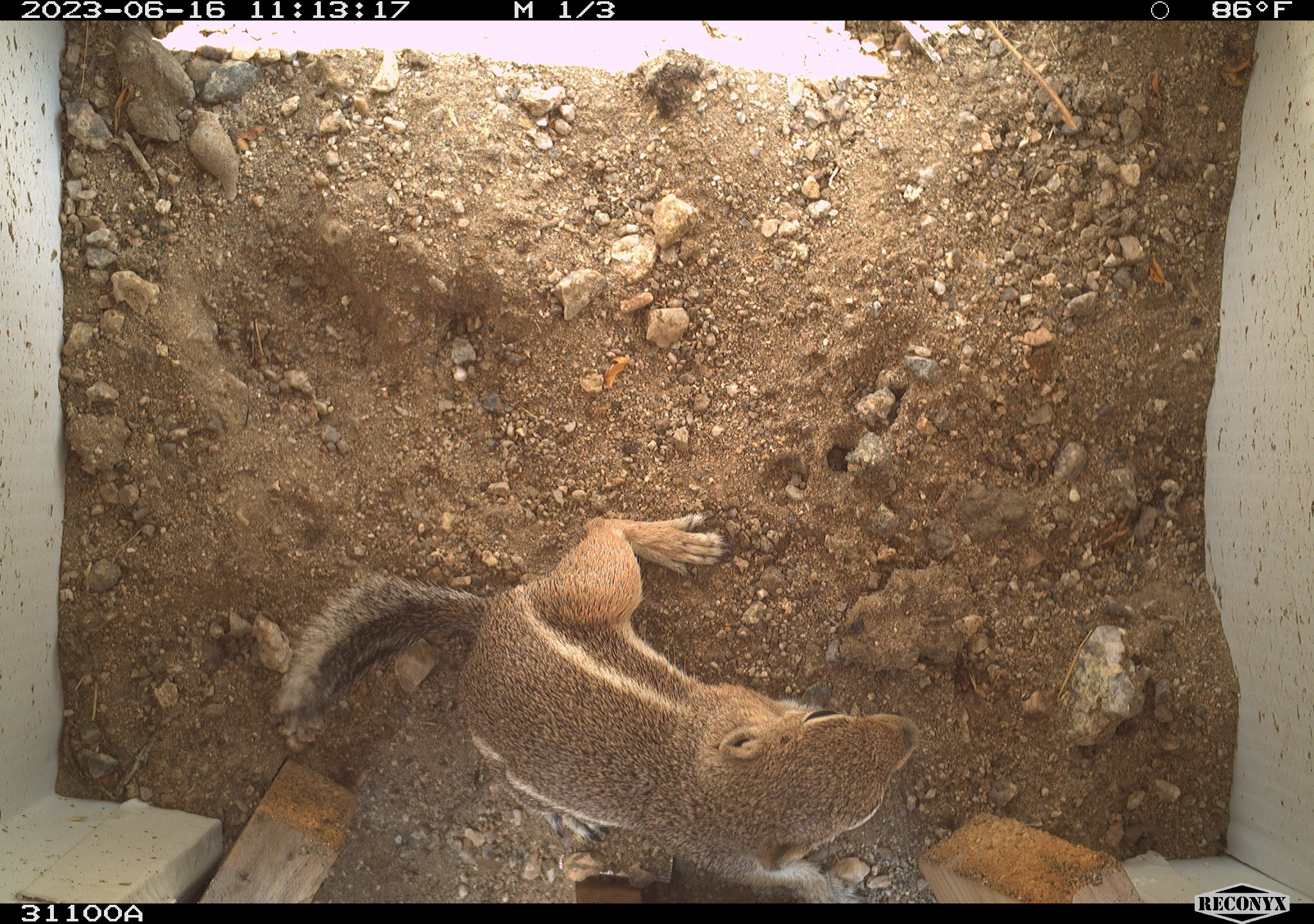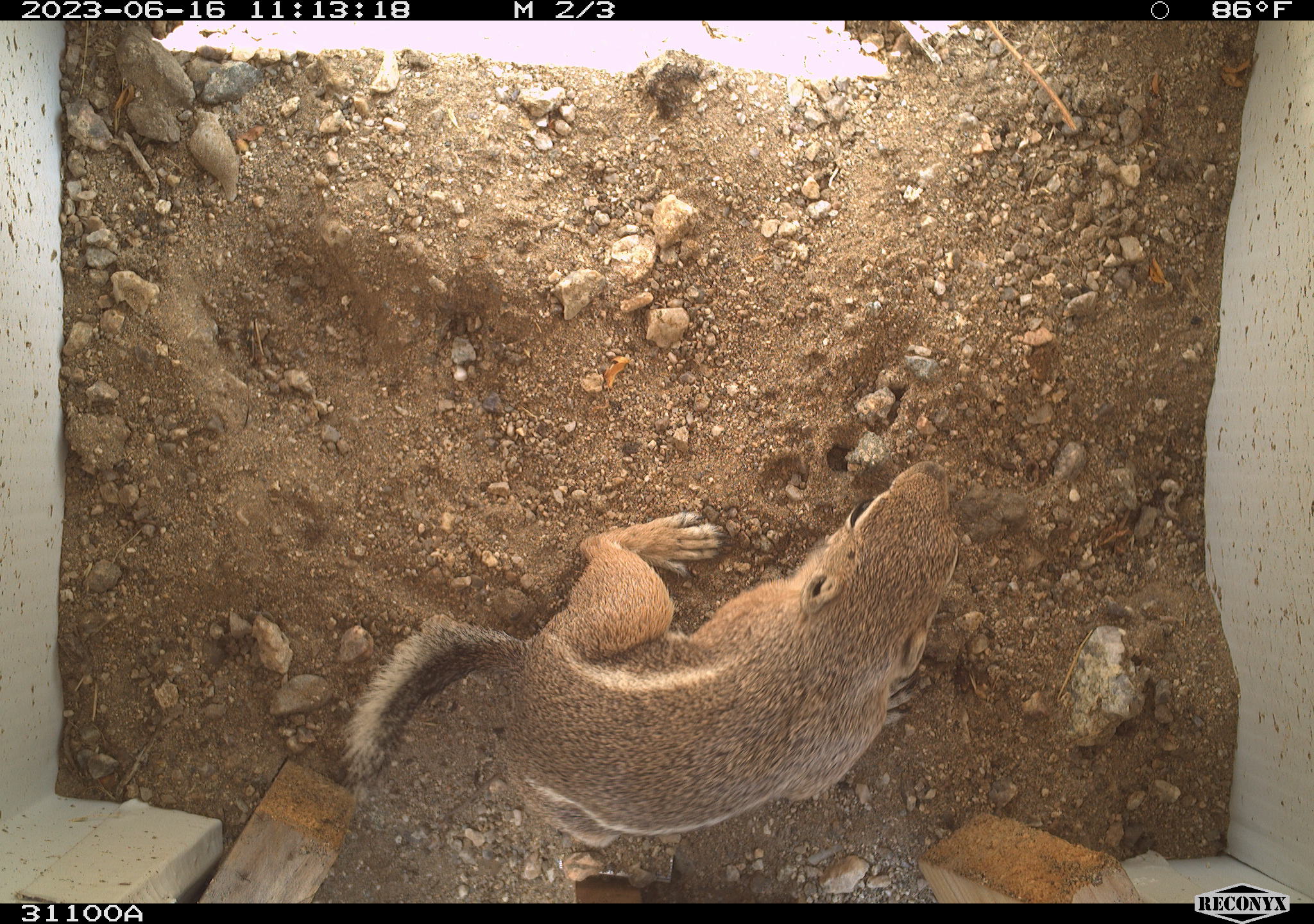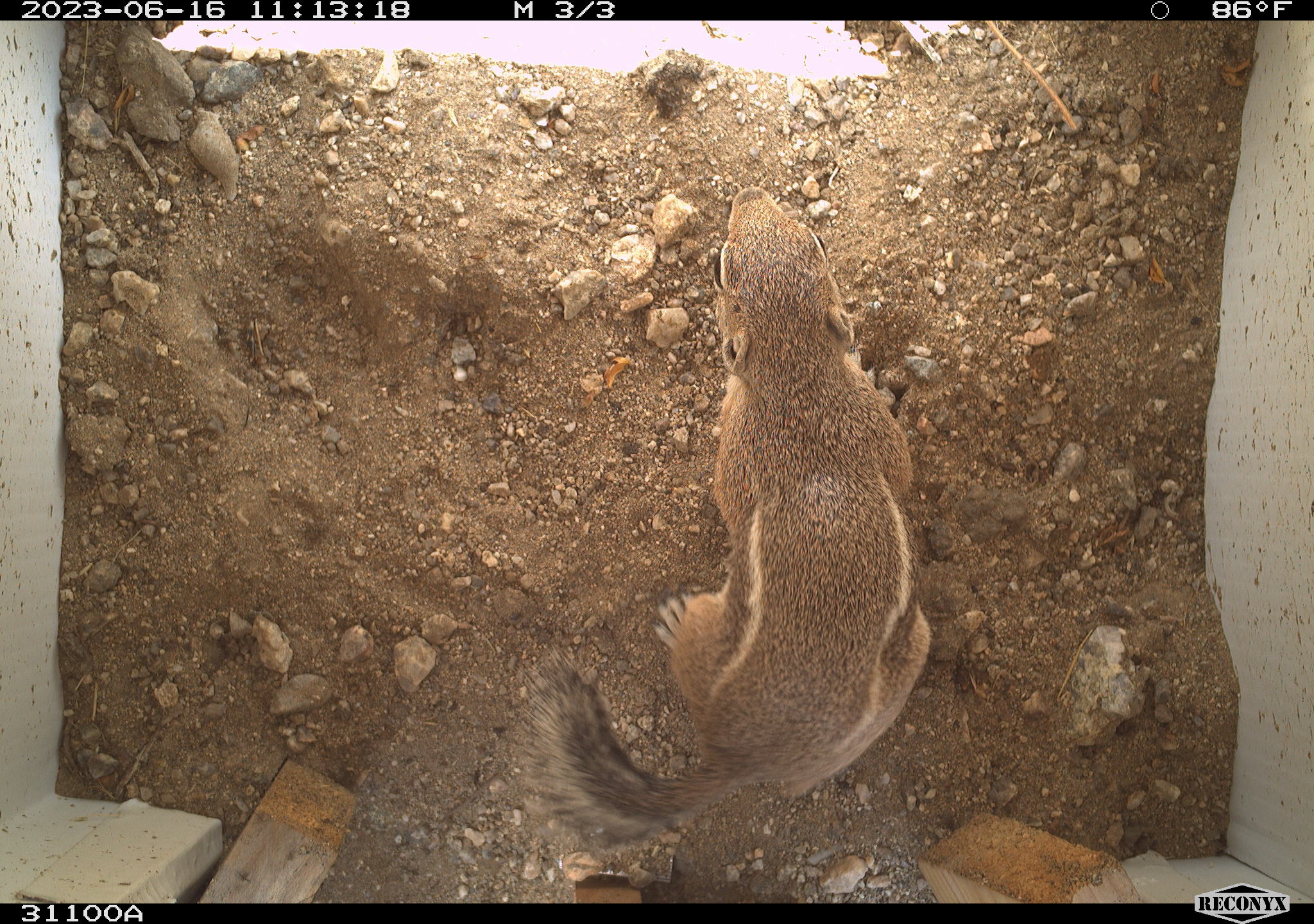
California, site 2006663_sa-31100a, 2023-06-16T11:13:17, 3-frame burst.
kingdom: Animalia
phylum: Chordata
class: Mammalia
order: Rodentia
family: Sciuridae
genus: Ammospermophilus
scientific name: Ammospermophilus leucurus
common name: white-tailed antelope squirrel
White-tailed antelope squirrel (Ammospermophilus leucurus).